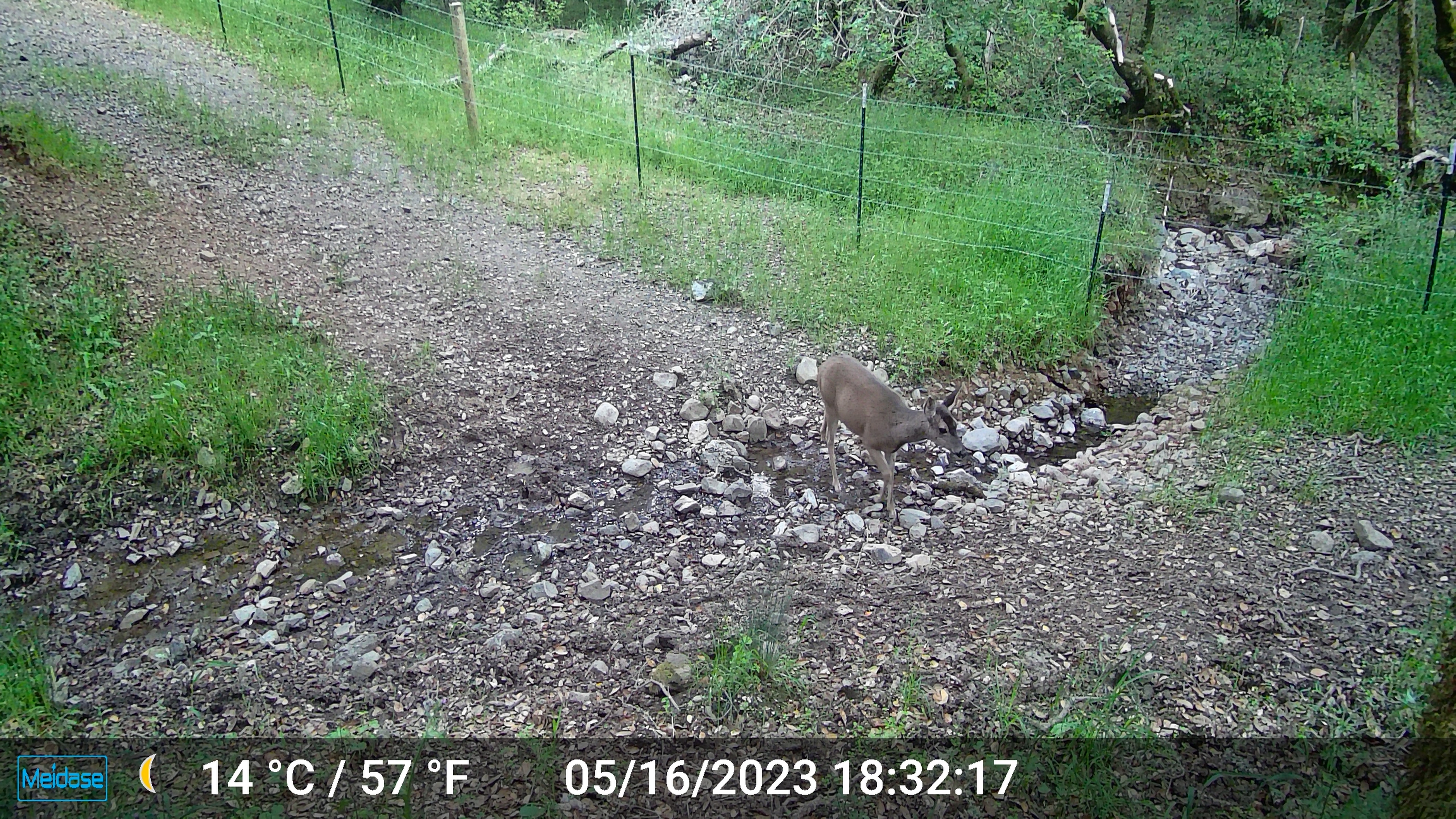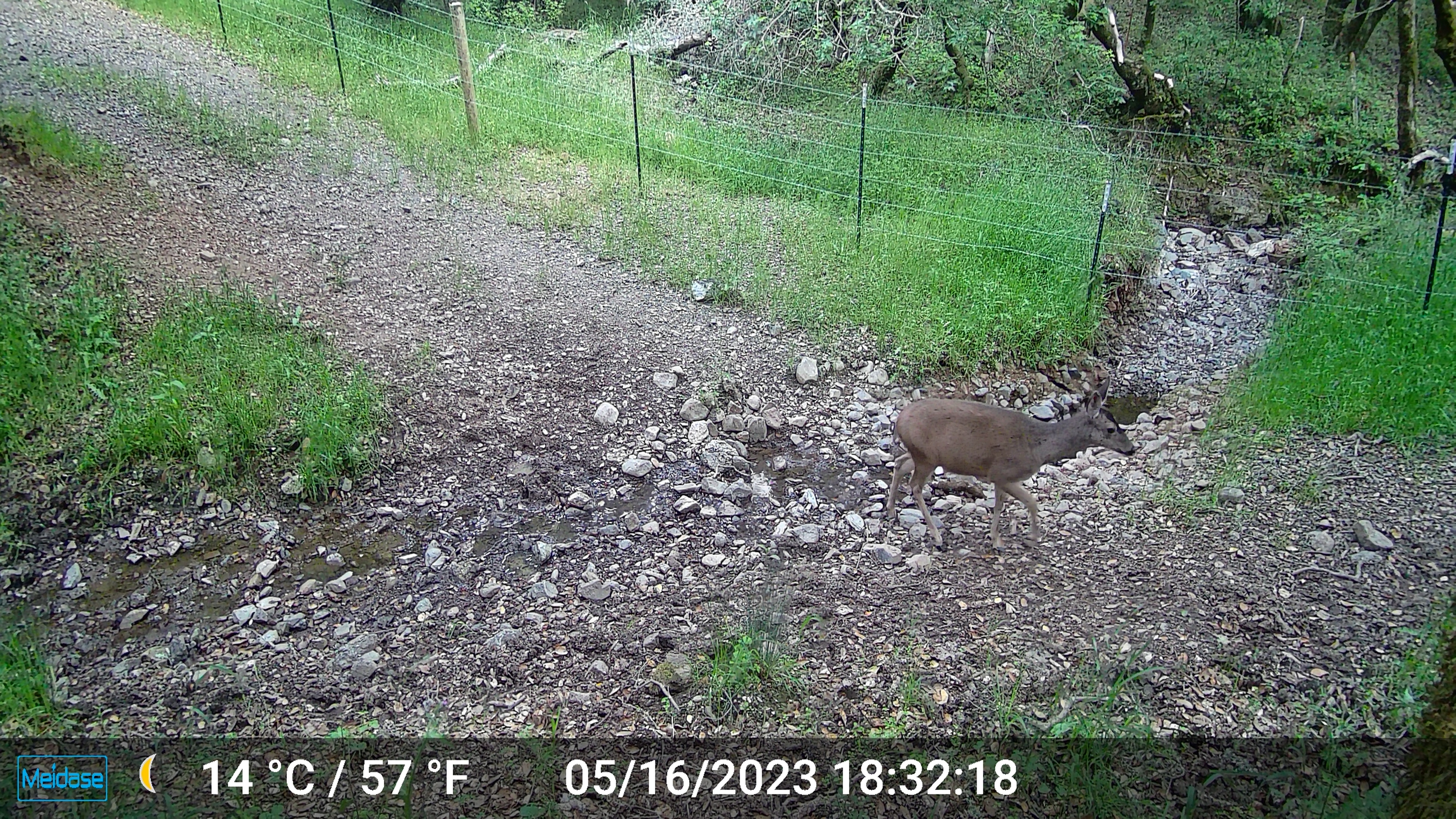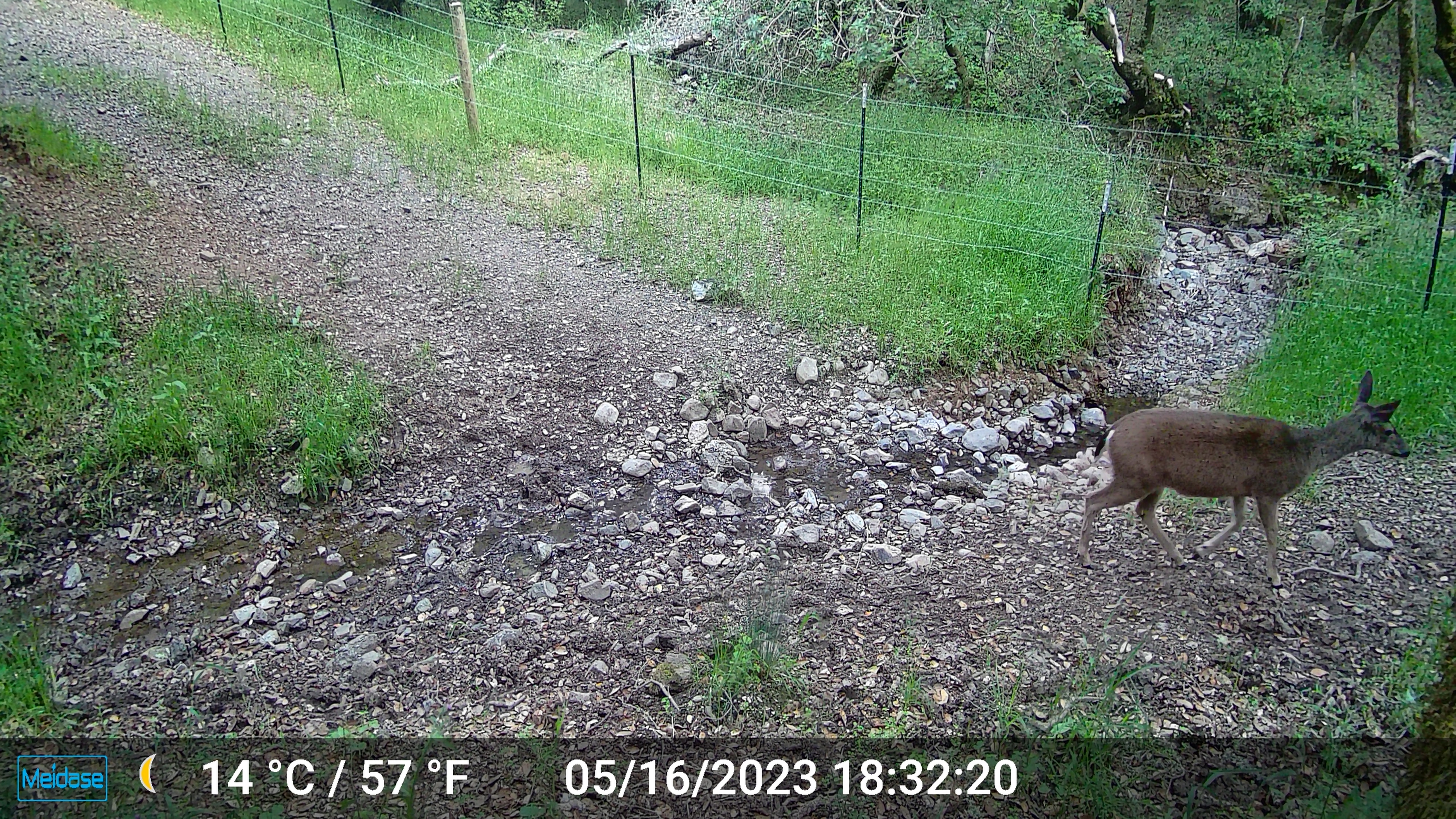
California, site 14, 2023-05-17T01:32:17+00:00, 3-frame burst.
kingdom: Animalia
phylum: Chordata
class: Mammalia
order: Artiodactyla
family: Cervidae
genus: Odocoileus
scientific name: Odocoileus hemionus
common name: mule deer